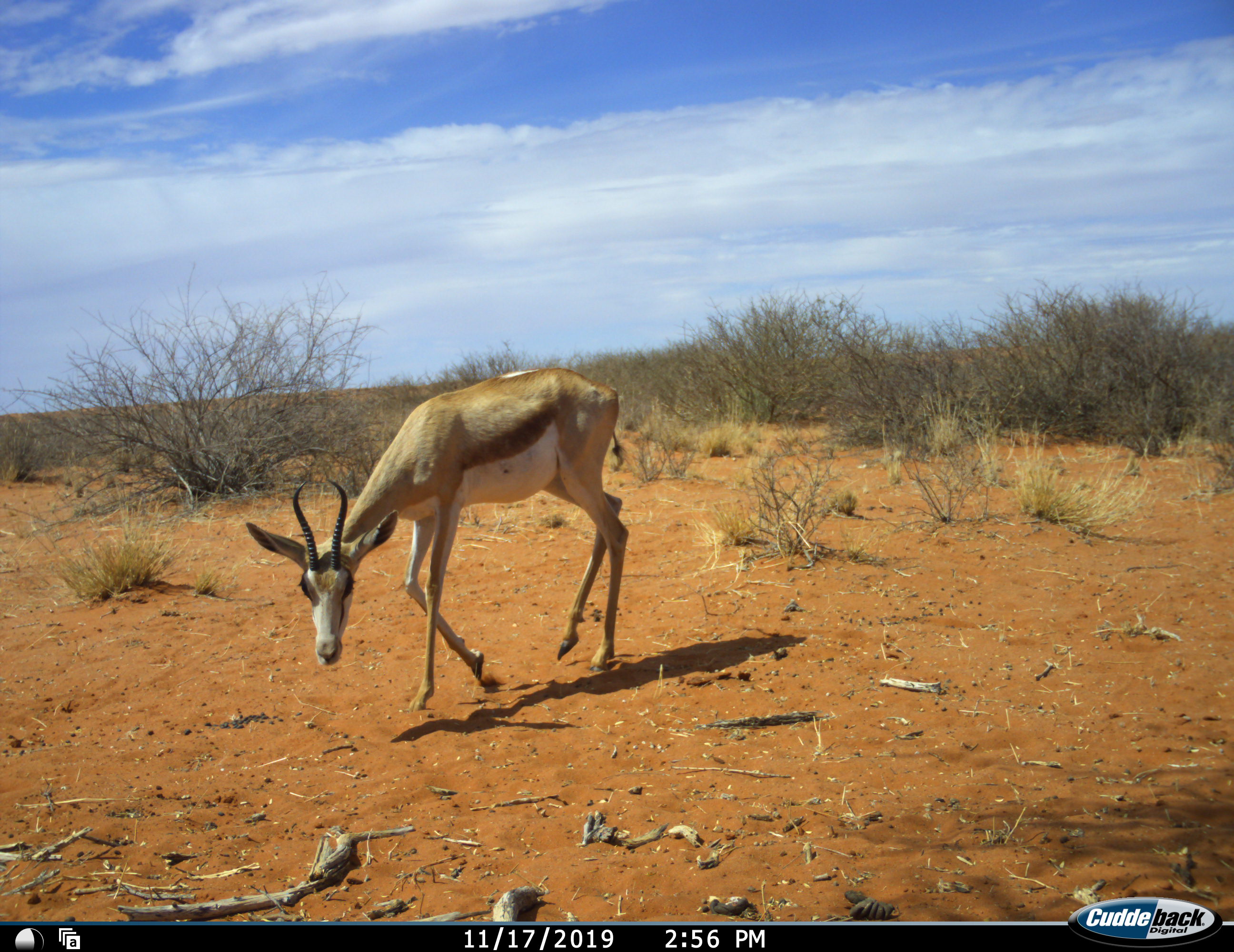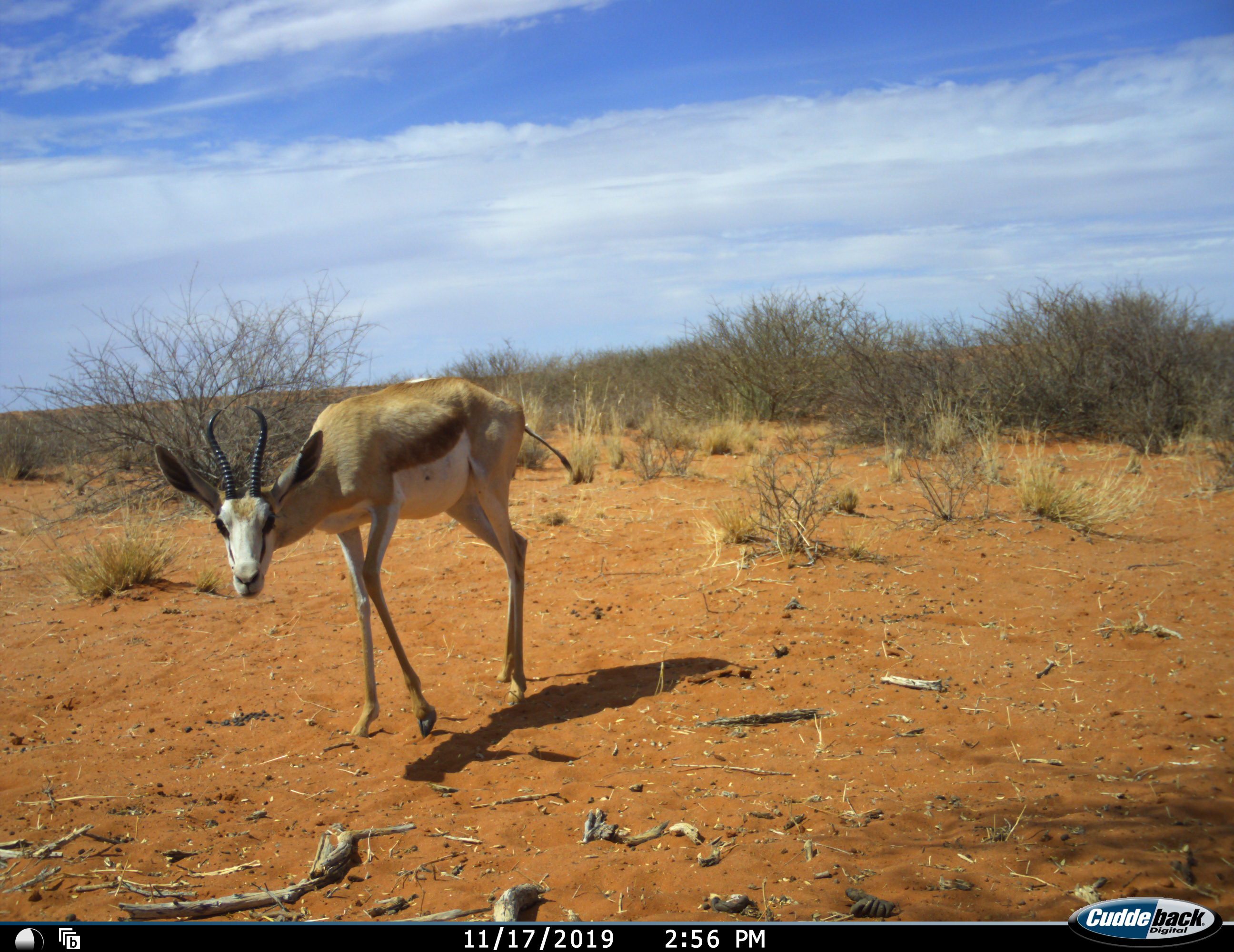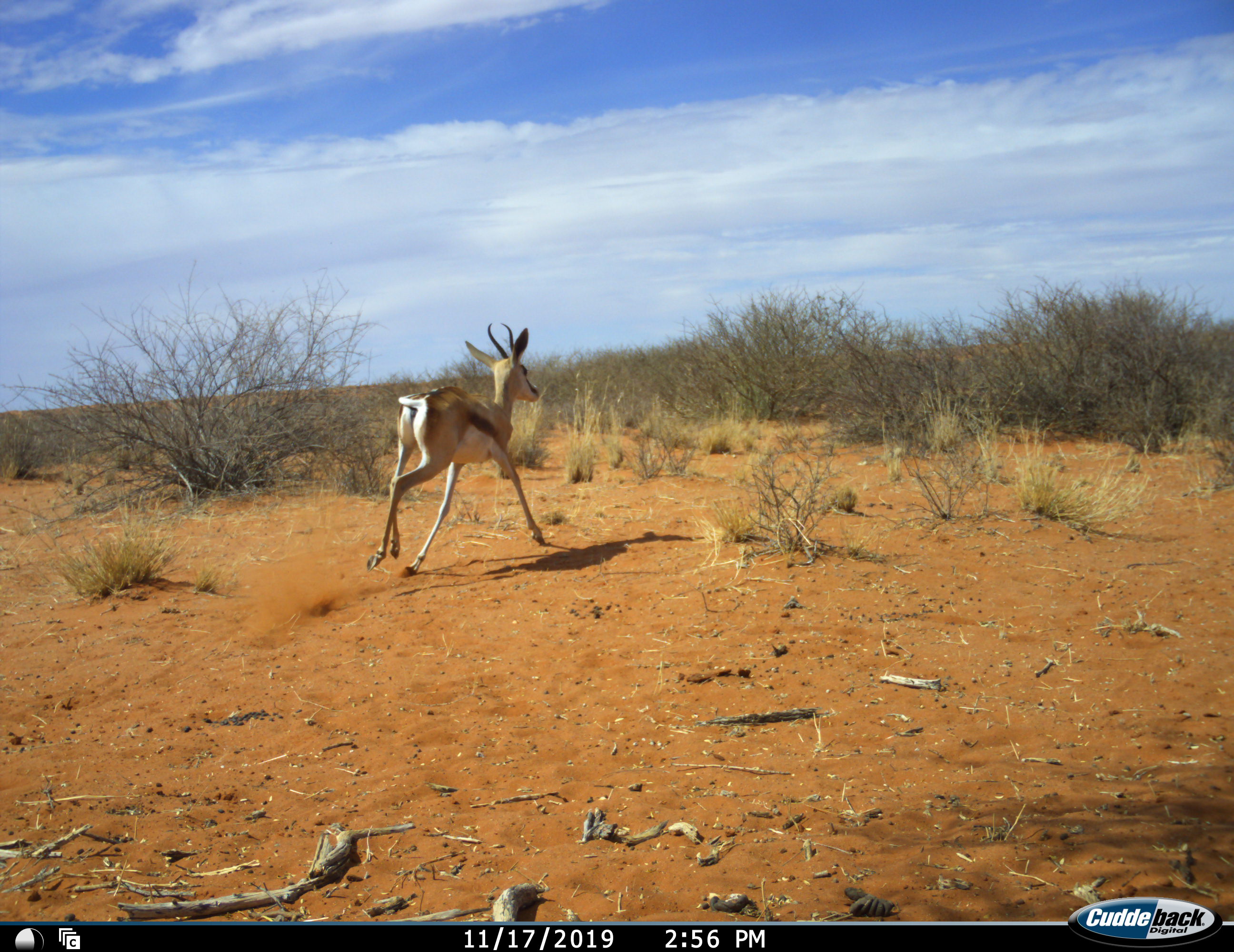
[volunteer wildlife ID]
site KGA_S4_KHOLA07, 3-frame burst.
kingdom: Animalia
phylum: Chordata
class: Mammalia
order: Artiodactyla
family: Bovidae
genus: Antidorcas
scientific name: Antidorcas marsupialis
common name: springbok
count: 1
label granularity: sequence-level